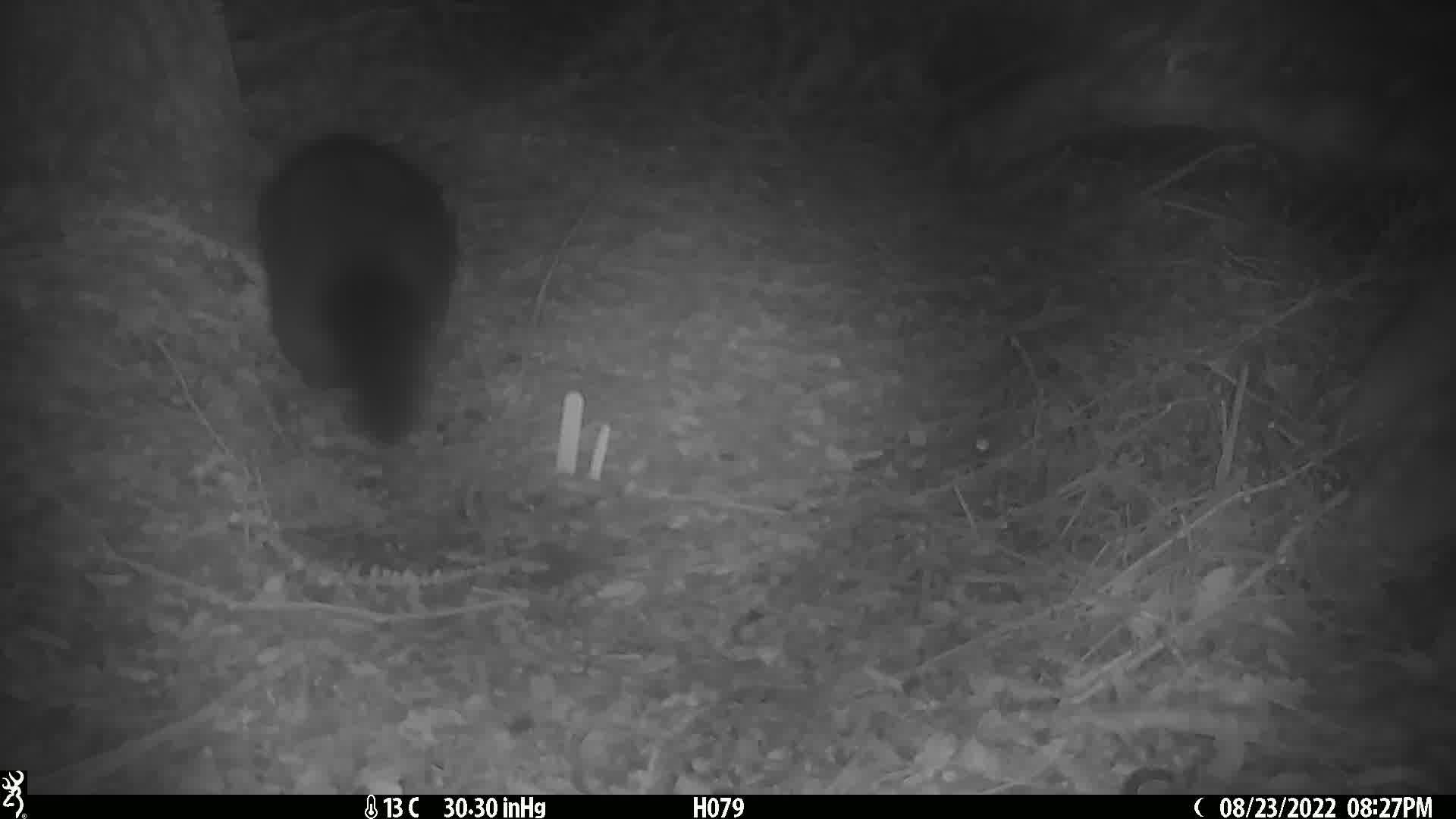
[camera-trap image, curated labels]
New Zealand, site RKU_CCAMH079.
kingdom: Animalia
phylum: Chordata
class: Mammalia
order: Diprotodontia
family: Phalangeridae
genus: Trichosurus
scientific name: Trichosurus vulpecula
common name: common brushtail possum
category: possum